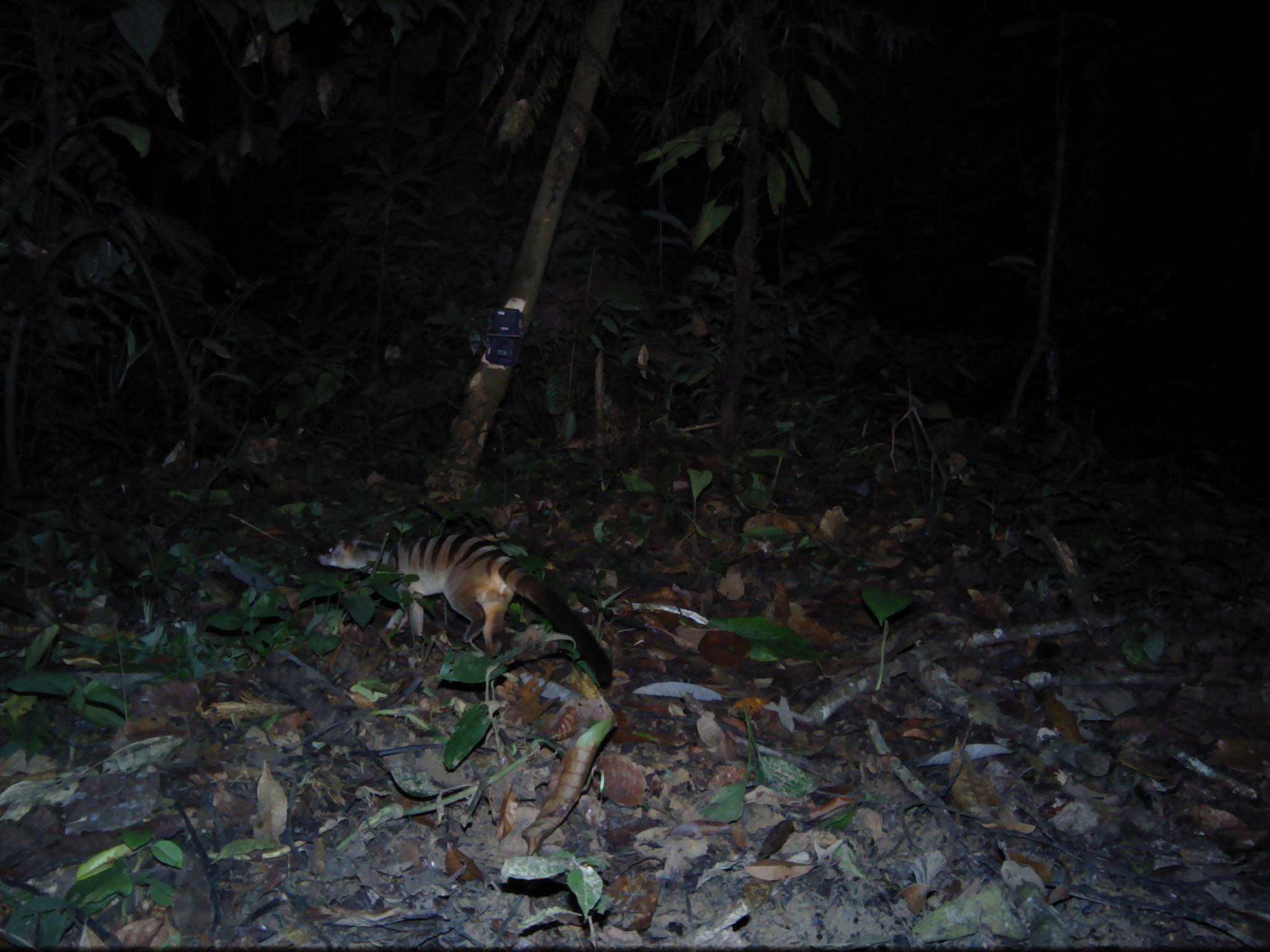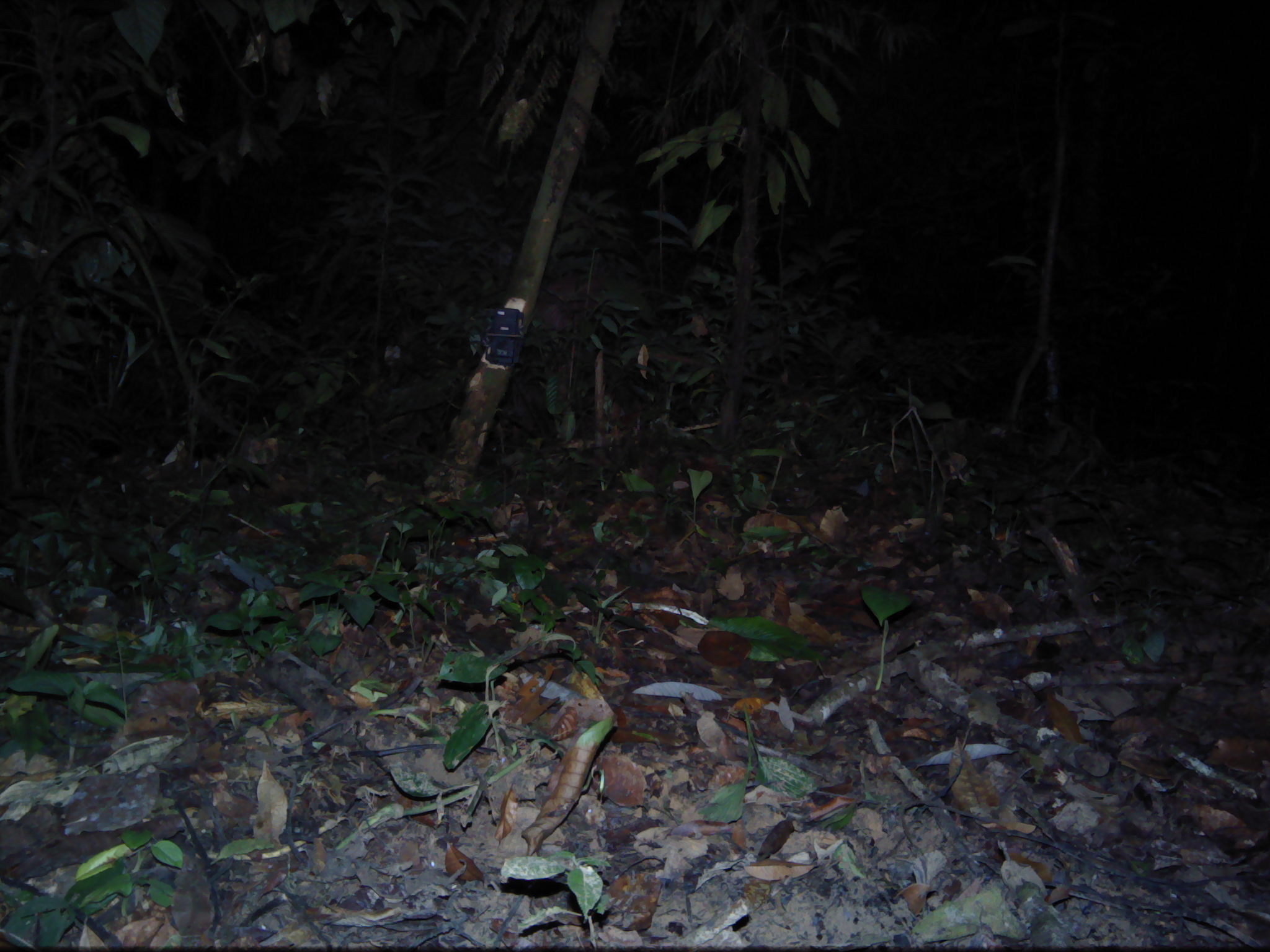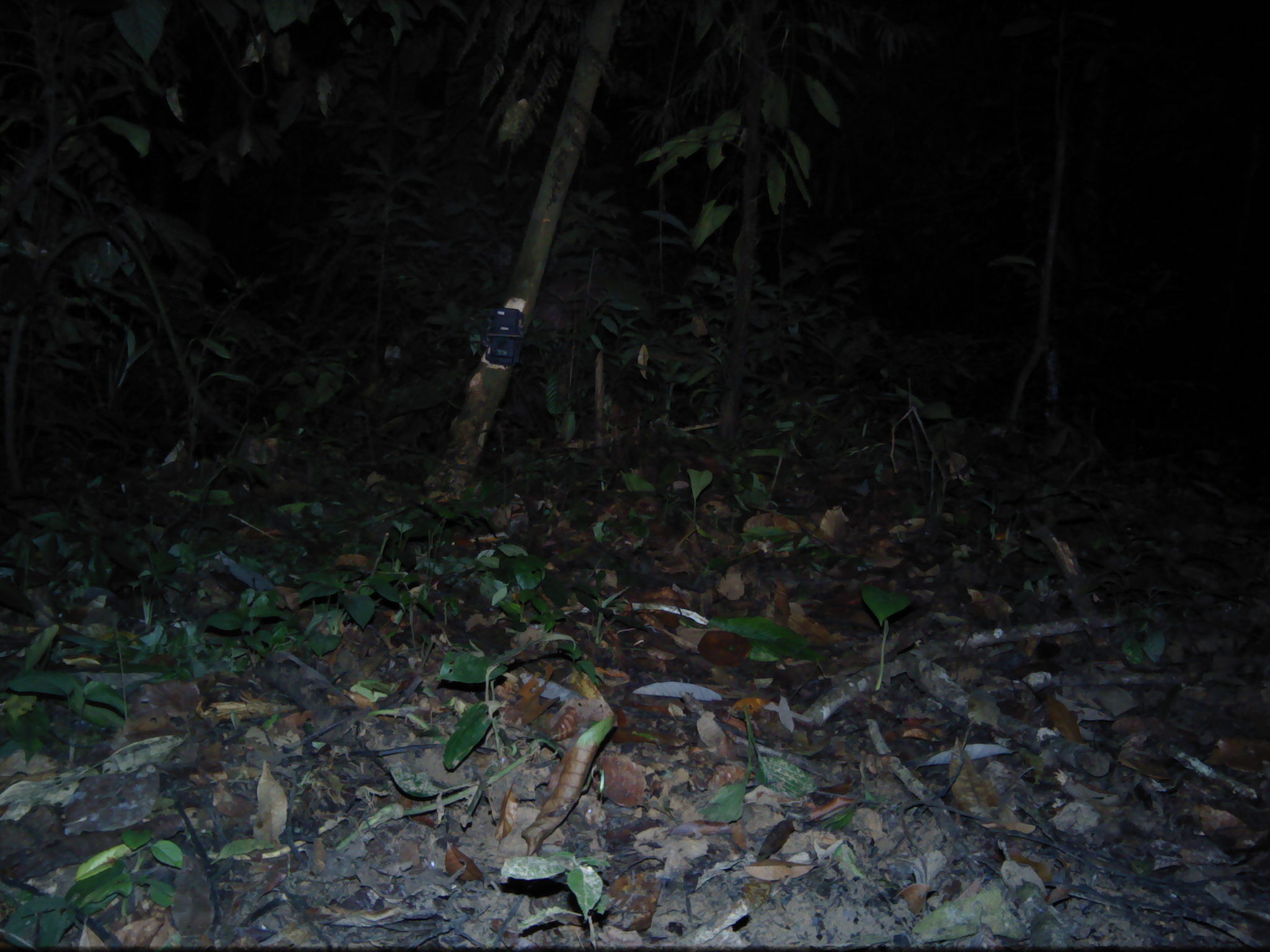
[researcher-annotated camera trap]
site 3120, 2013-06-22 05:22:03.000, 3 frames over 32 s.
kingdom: Animalia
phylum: Chordata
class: Mammalia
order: Carnivora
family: Viverridae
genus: Hemigalus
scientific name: Hemigalus derbyanus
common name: banded civet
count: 1